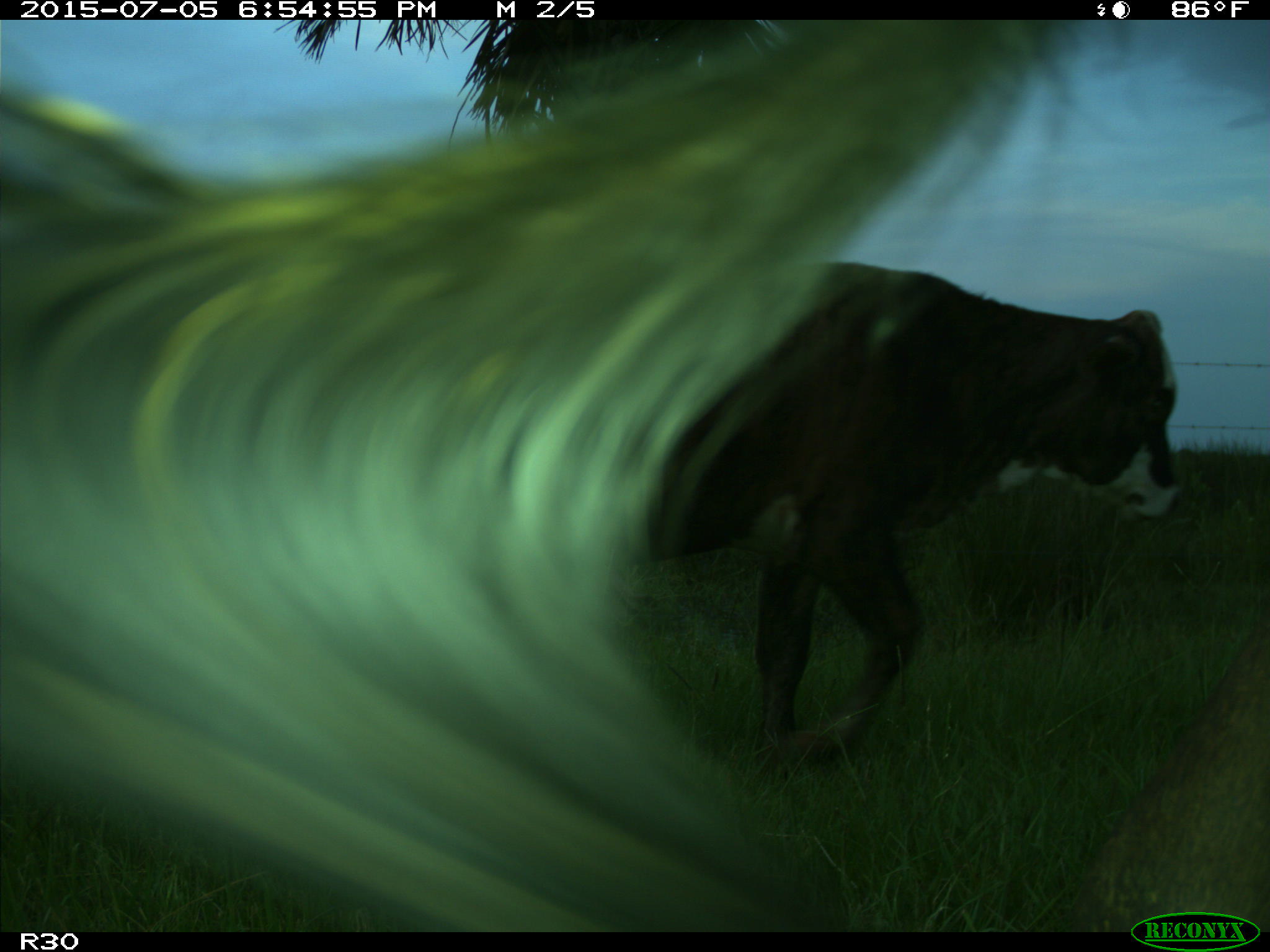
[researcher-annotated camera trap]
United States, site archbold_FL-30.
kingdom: Animalia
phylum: Chordata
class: Mammalia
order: Artiodactyla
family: Bovidae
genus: Bos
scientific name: Bos taurus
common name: domestic cow